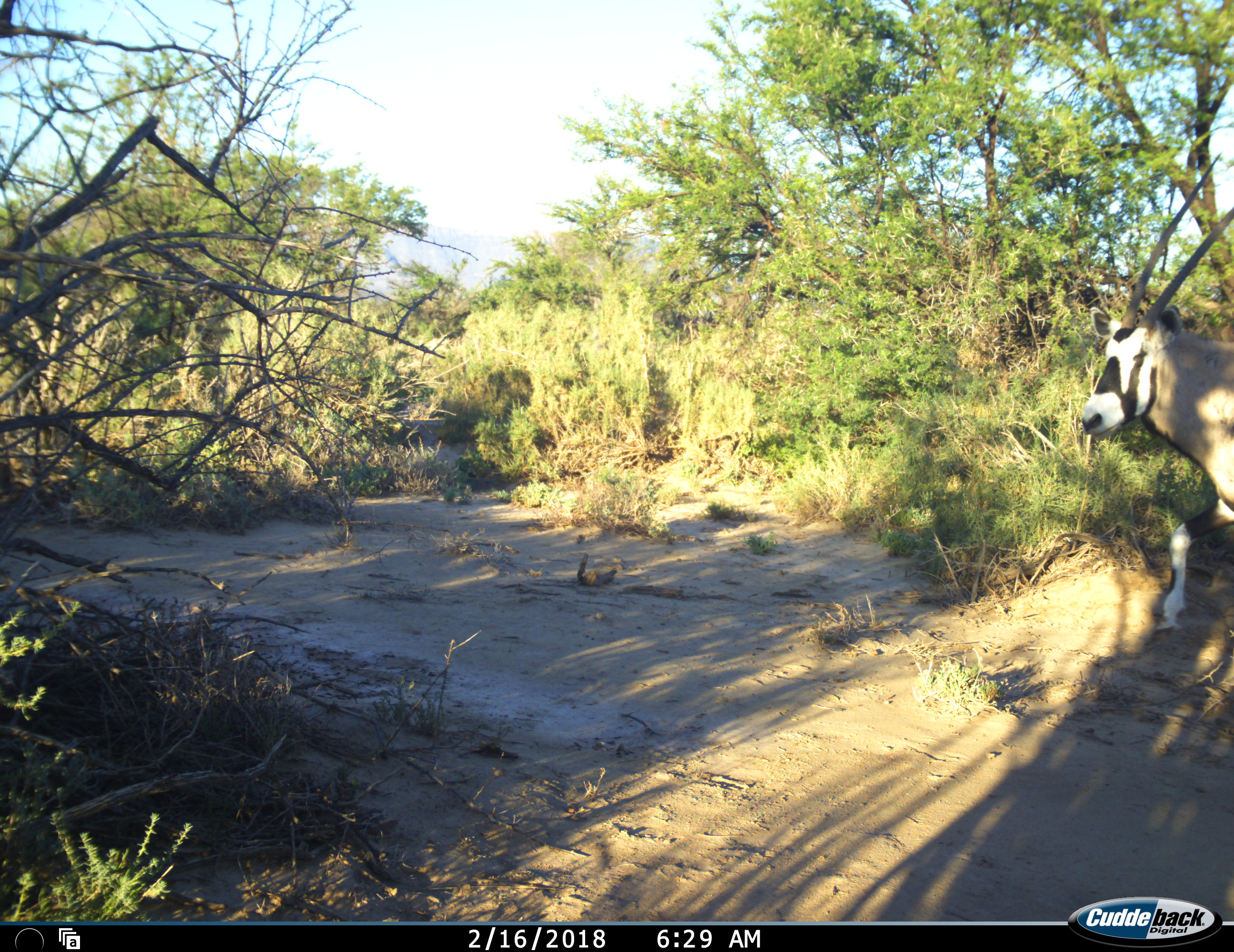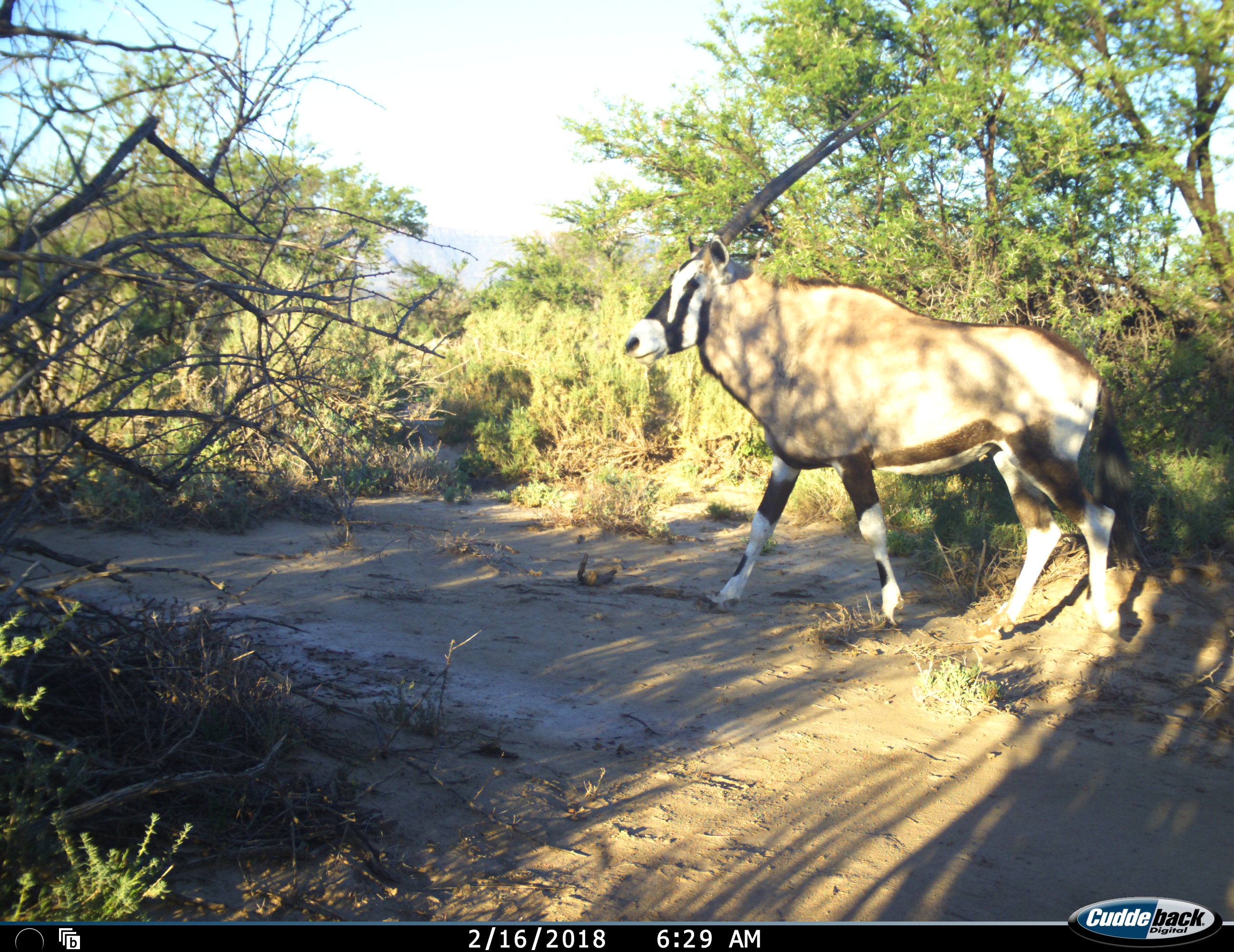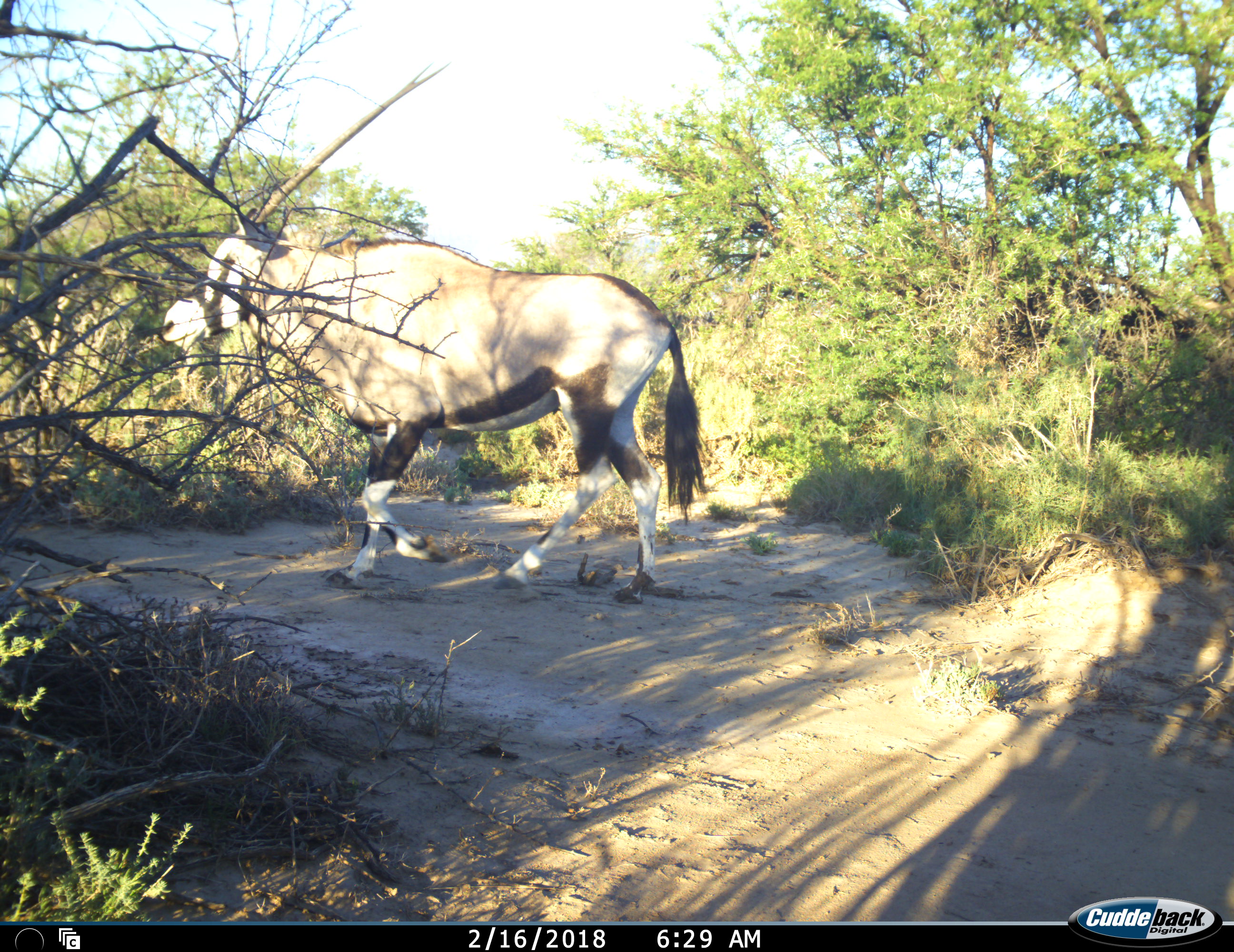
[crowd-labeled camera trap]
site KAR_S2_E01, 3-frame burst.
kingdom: Animalia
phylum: Chordata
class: Mammalia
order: Artiodactyla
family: Bovidae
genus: Oryx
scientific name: Oryx gazella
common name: gemsbok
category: oryx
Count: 1.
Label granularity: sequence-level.